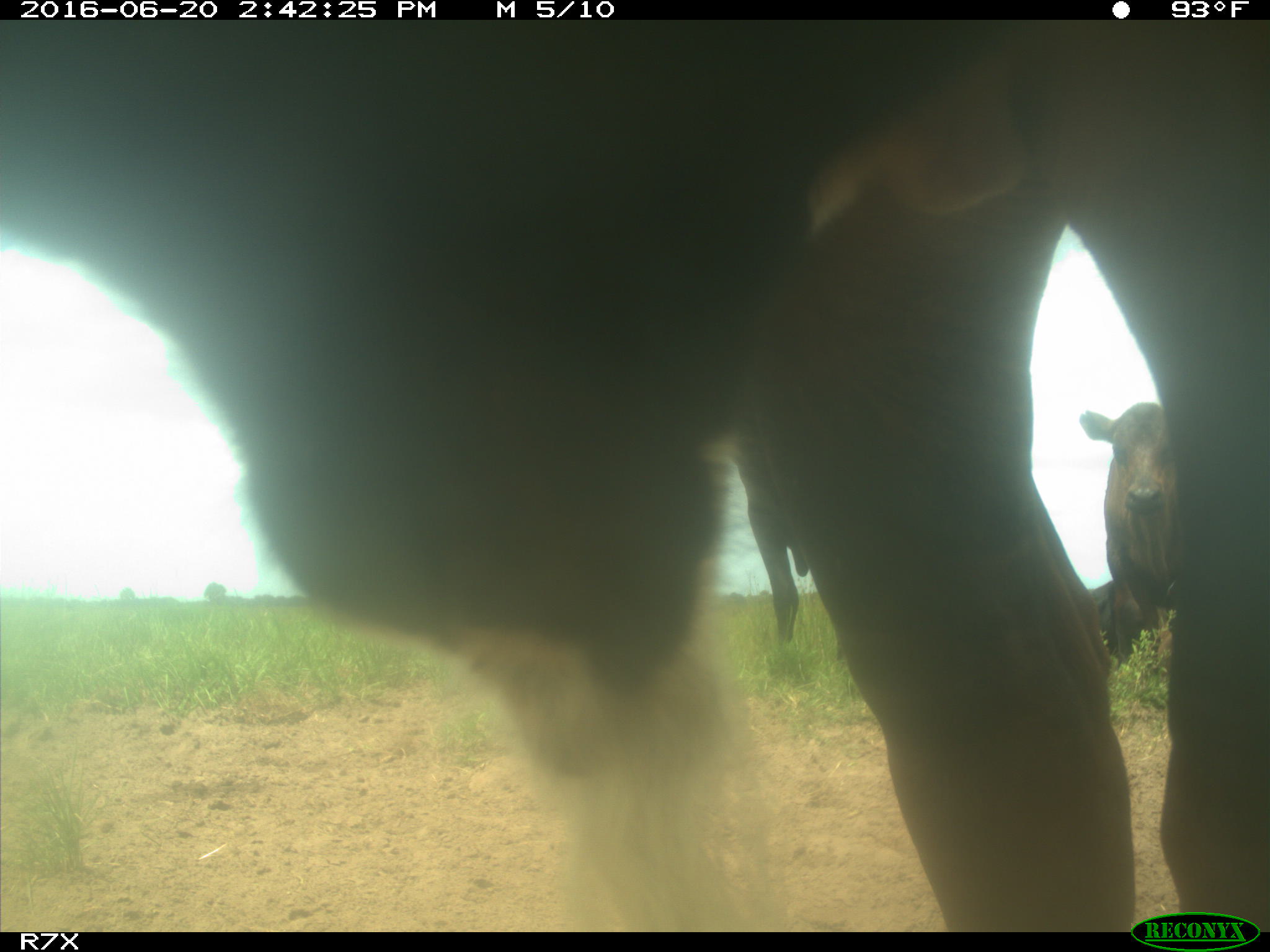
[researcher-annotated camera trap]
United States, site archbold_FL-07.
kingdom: Animalia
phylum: Chordata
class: Mammalia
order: Artiodactyla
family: Bovidae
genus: Bos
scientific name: Bos taurus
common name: domestic cow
Bos taurus (domestic cow).